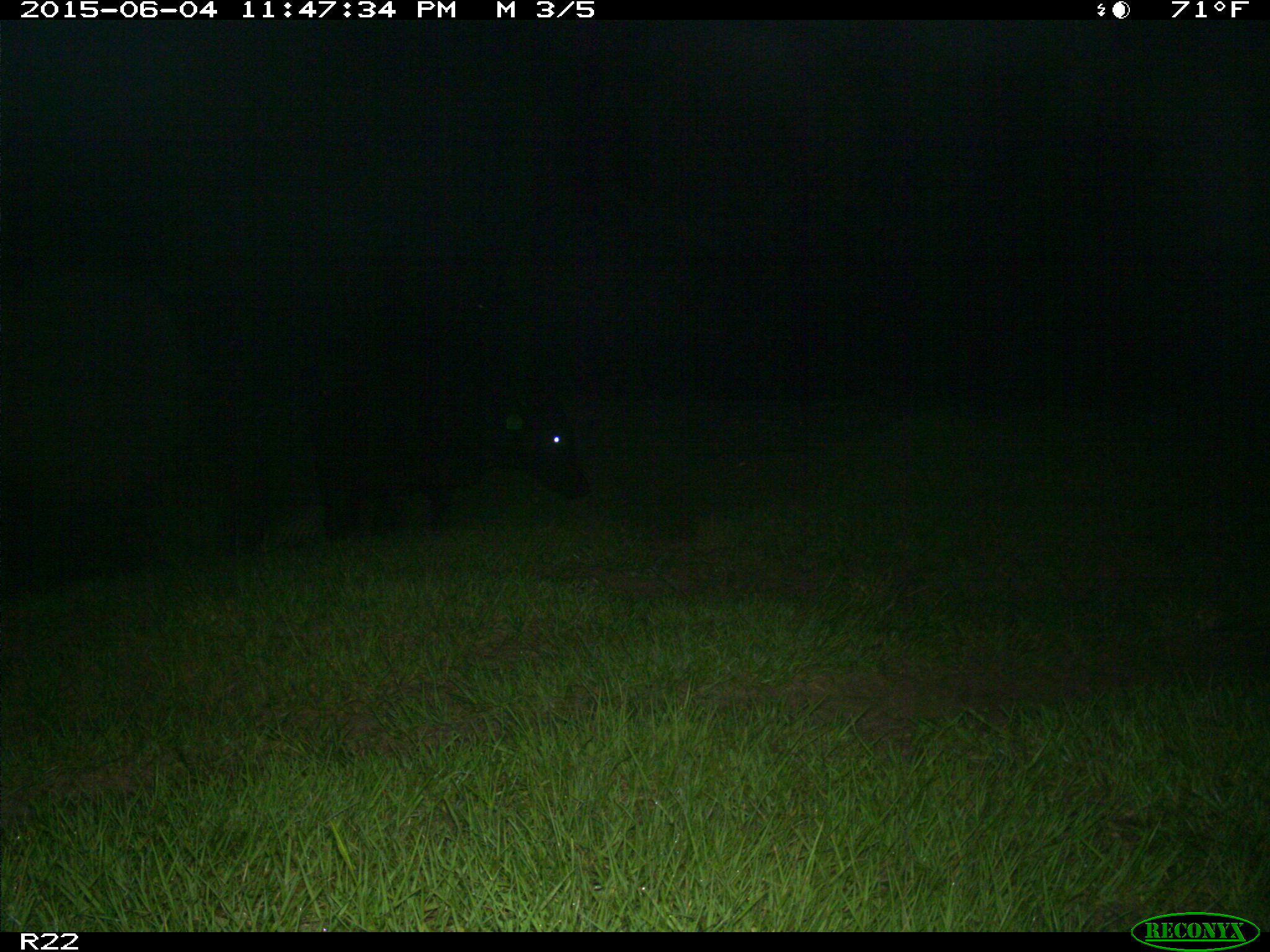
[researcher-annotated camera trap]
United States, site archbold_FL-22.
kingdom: Animalia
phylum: Chordata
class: Mammalia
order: Artiodactyla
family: Bovidae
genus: Bos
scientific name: Bos taurus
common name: domestic cow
Bos taurus (domestic cow).